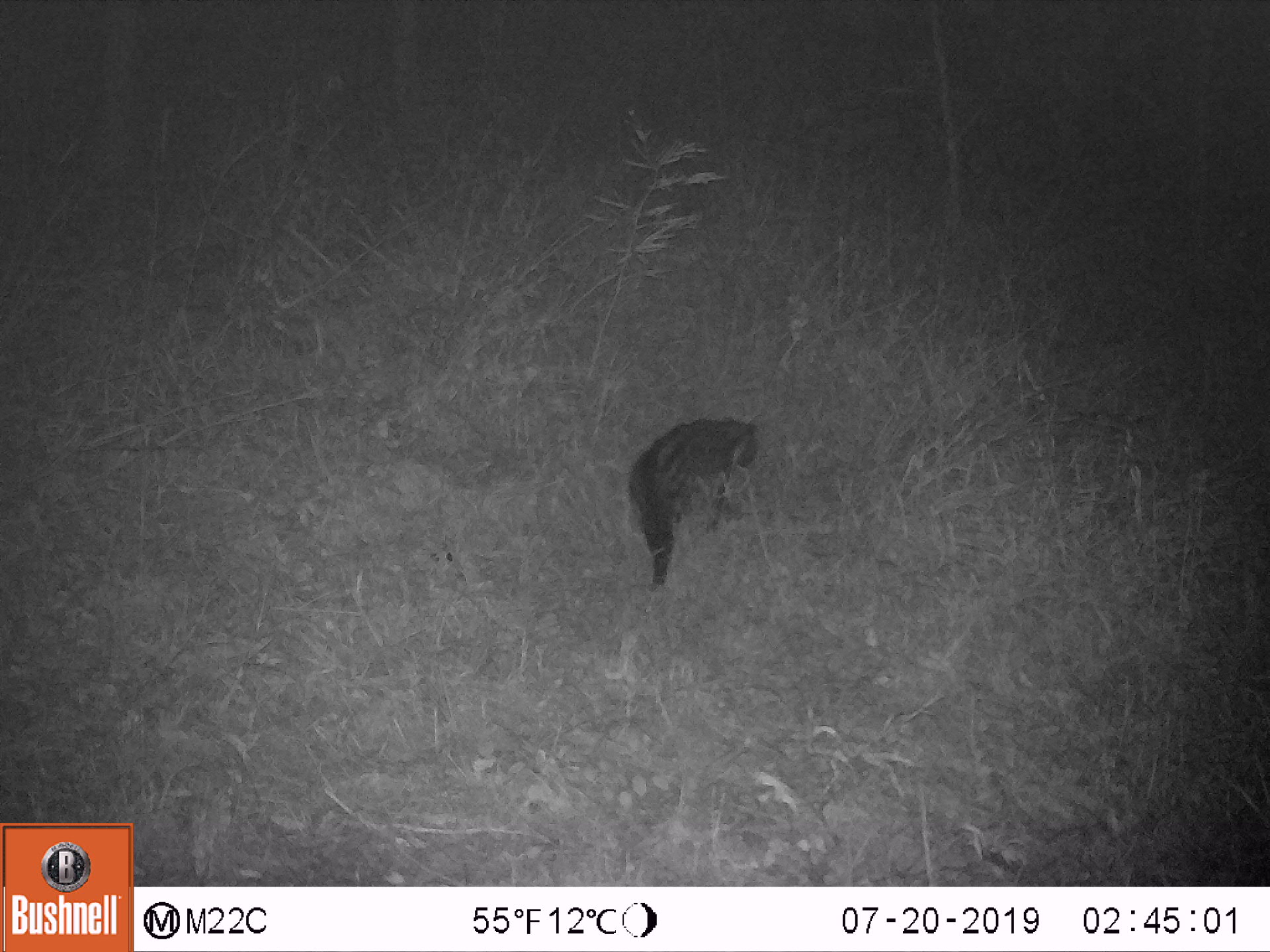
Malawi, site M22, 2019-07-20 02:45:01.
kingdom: Animalia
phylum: Chordata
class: Mammalia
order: Carnivora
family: Viverridae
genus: Civettictis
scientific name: Civettictis civetta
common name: african civet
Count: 1.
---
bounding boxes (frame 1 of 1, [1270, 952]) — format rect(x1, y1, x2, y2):
african civet: rect(616, 405, 766, 584)